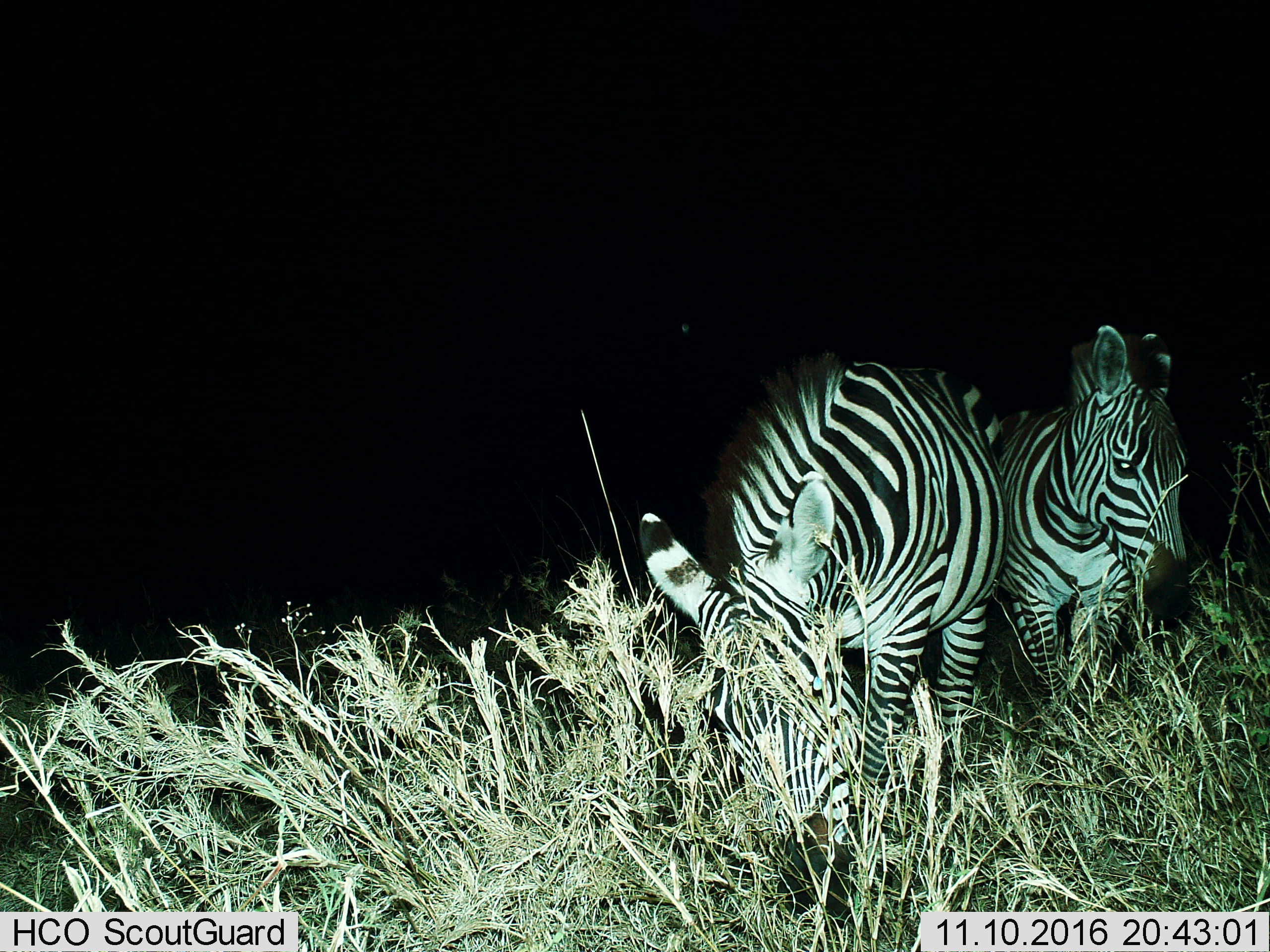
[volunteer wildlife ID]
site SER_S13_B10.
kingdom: Animalia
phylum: Chordata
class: Mammalia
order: Perissodactyla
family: Equidae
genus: Equus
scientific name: Equus quagga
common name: plains zebra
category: zebraplains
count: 2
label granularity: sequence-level